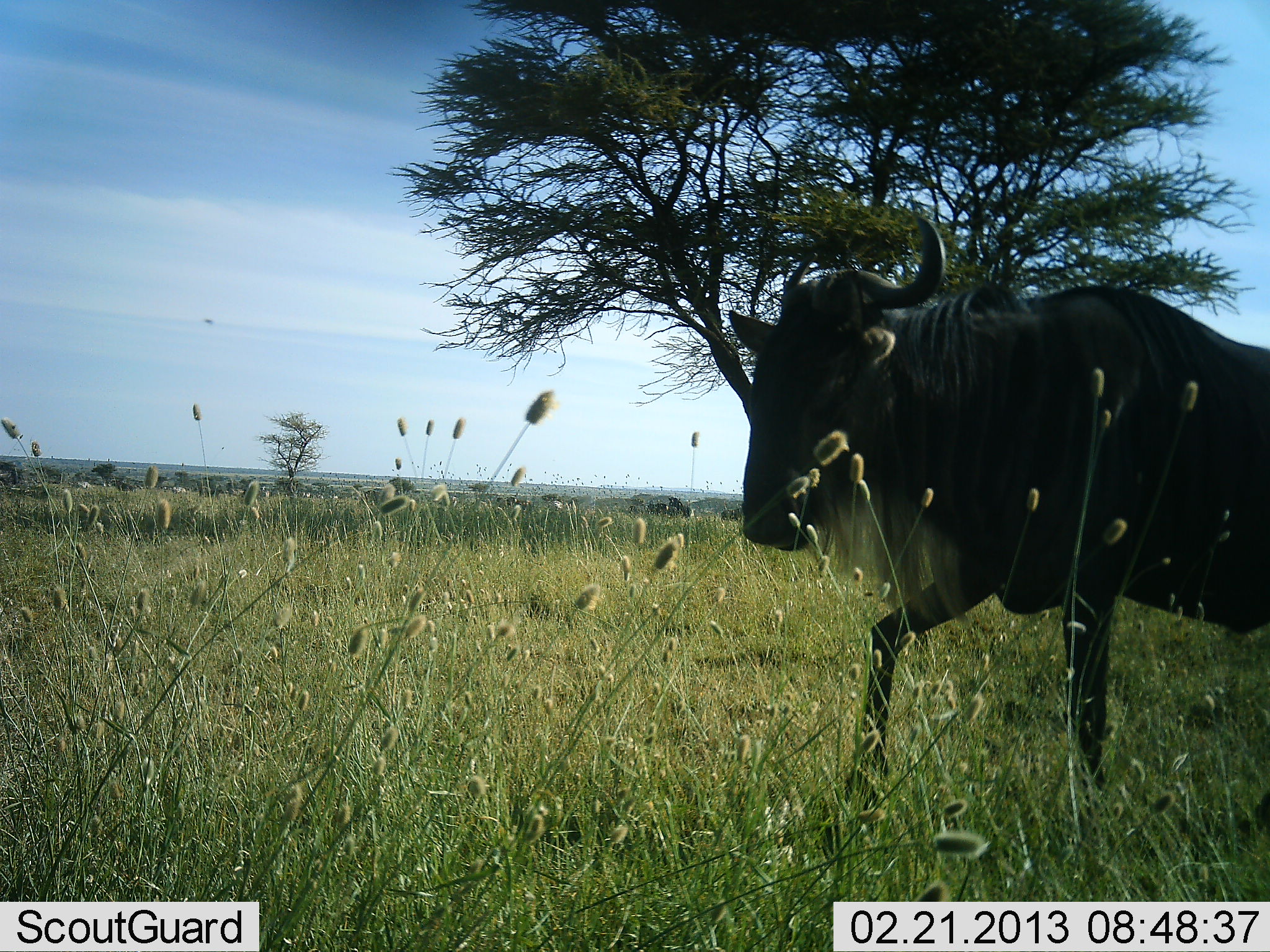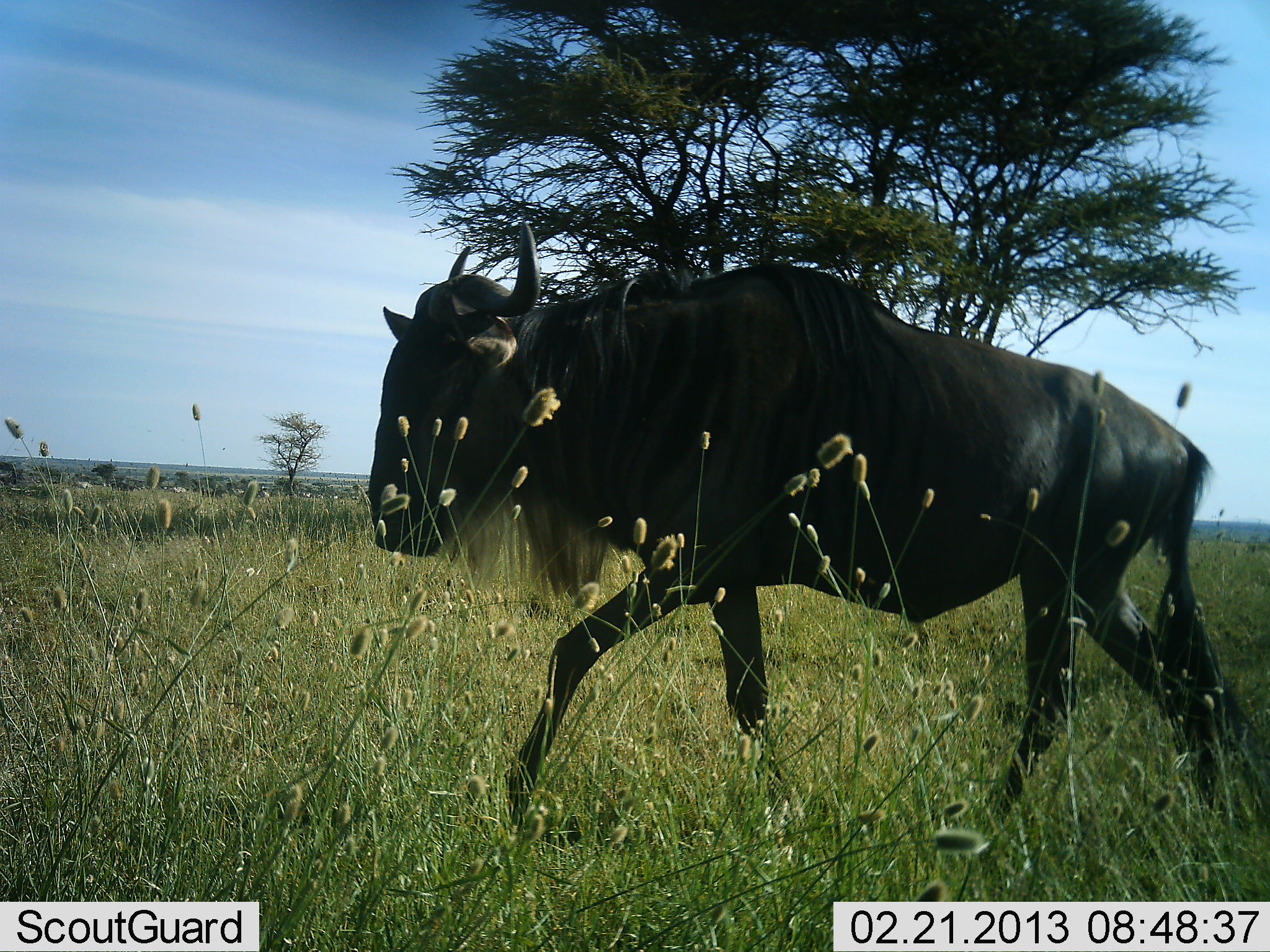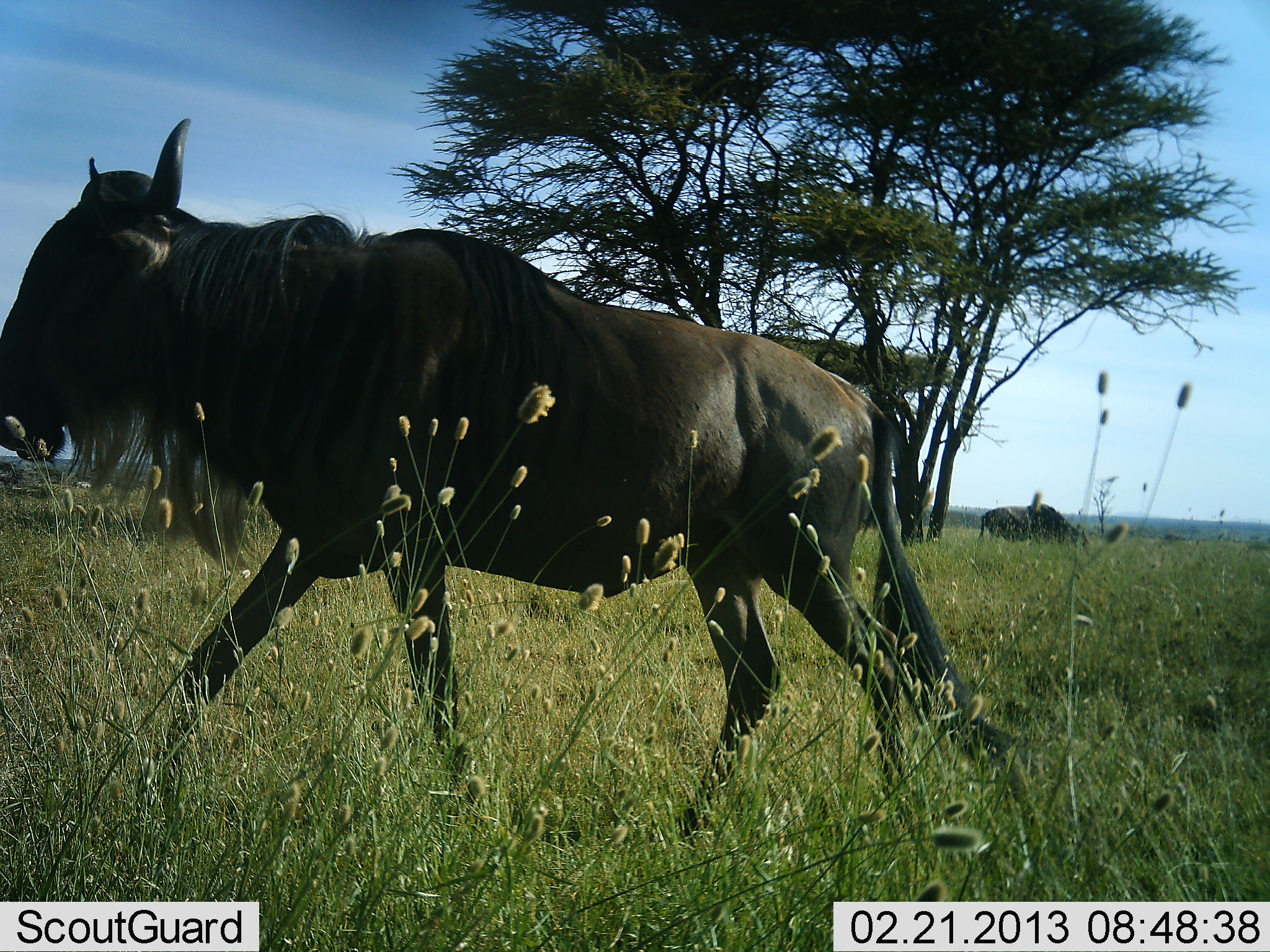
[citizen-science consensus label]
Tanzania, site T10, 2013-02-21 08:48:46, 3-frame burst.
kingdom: Animalia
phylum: Chordata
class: Mammalia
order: Artiodactyla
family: Bovidae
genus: Connochaetes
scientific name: Connochaetes taurinus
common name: blue wildebeest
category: wildebeest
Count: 1.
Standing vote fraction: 20%.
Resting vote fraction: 0%.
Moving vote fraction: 100%.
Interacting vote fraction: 0%.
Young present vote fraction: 0%.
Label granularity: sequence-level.